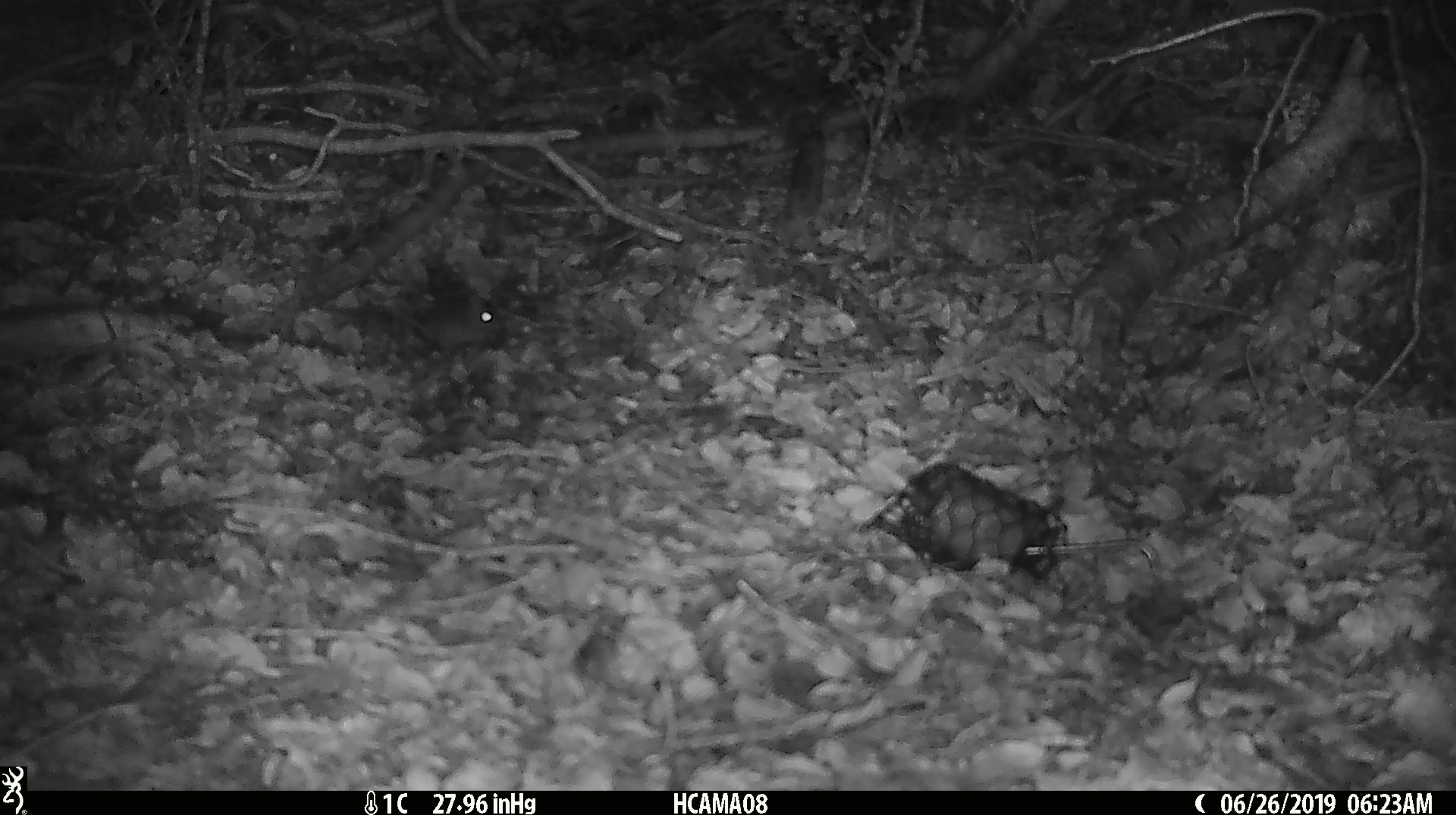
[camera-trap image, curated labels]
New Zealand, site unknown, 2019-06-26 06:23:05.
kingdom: Animalia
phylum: Chordata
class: Mammalia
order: Rodentia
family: Muridae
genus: Mus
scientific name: Mus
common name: mouse